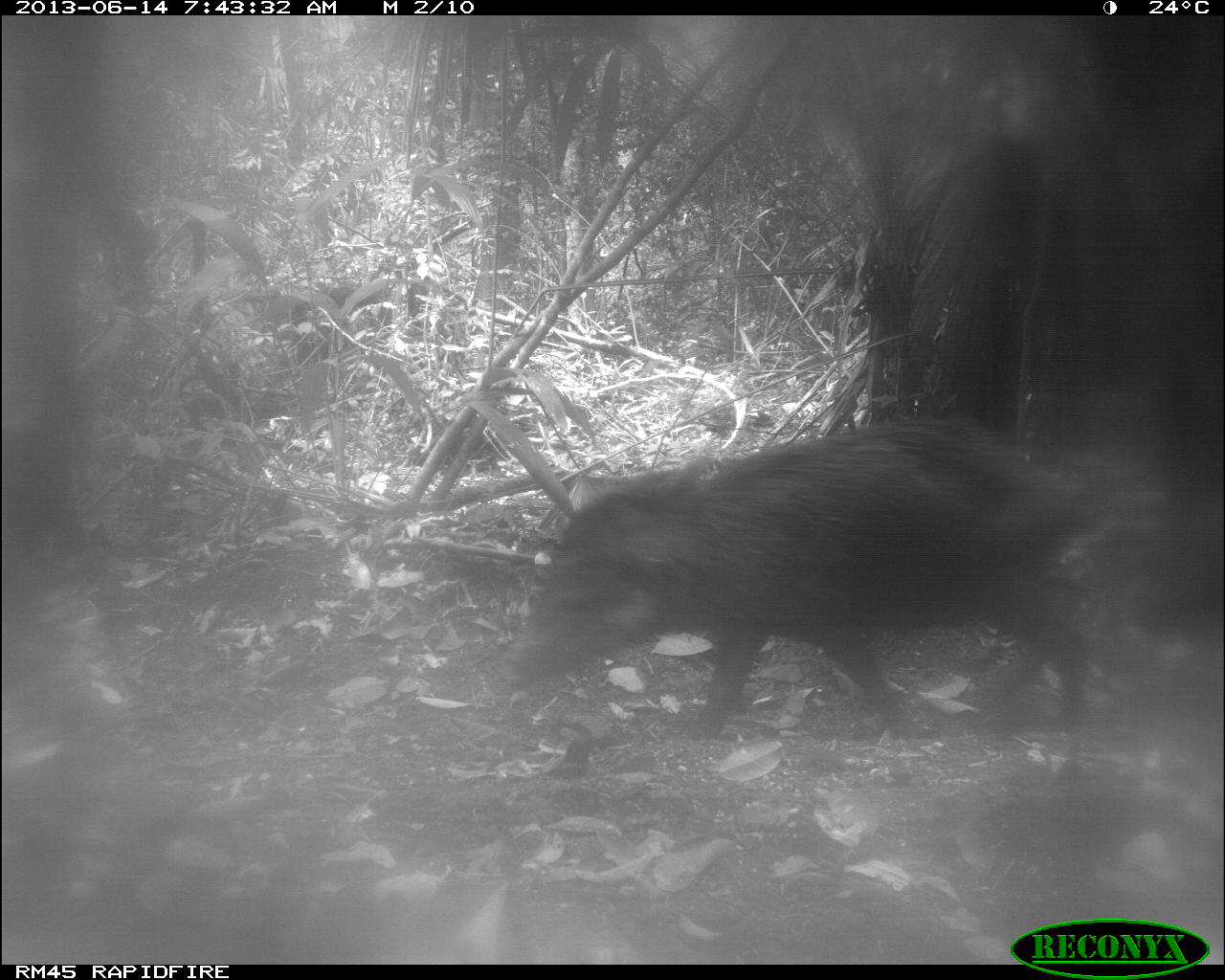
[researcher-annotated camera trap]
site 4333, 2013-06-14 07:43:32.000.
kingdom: Animalia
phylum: Chordata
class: Mammalia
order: Artiodactyla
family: Tayassuidae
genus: Tayassu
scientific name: Tayassu pecari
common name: white-lipped peccary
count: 6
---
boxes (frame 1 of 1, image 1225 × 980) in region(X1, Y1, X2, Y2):
tayassu pecari: region(494, 413, 1108, 742)